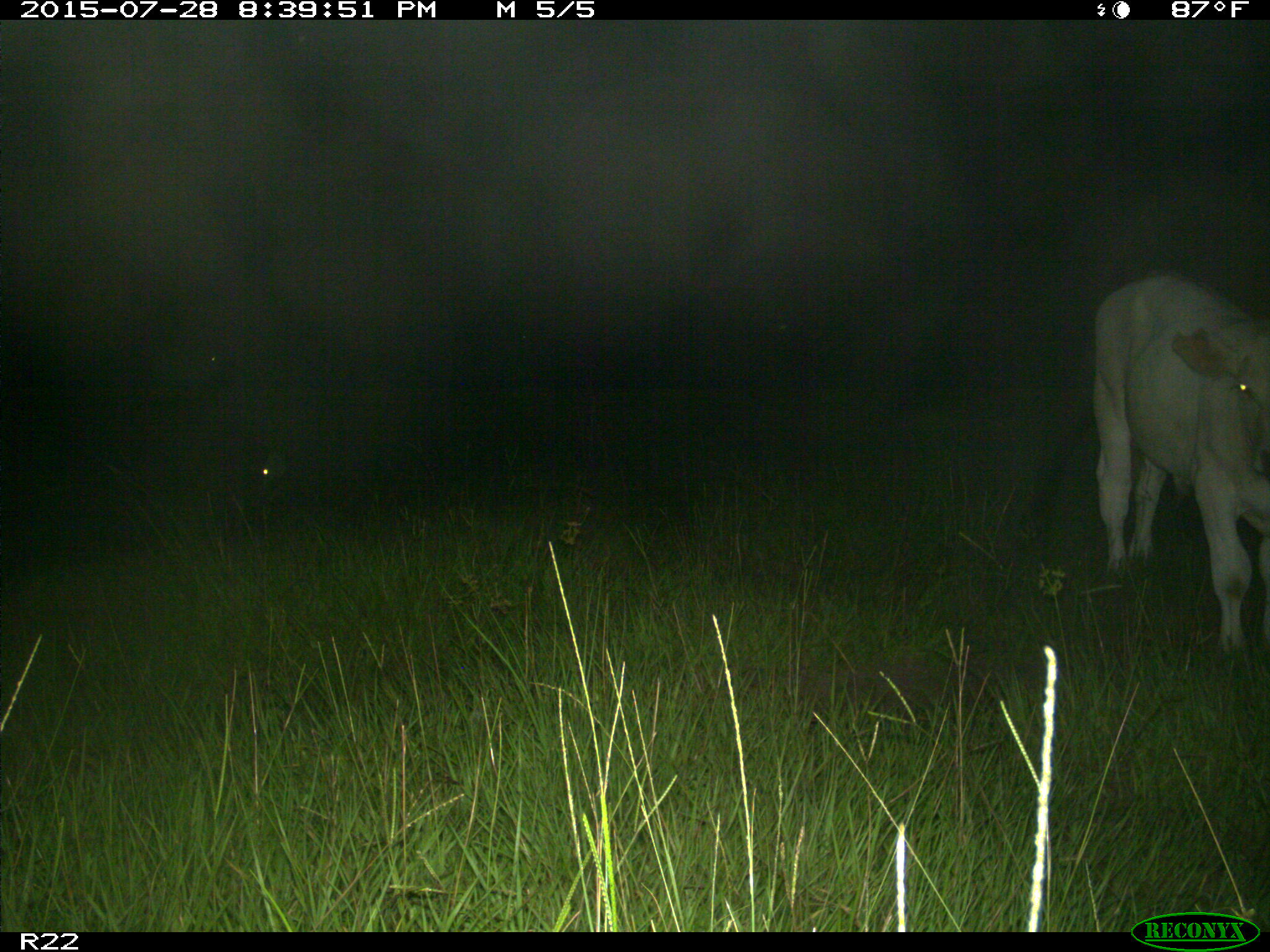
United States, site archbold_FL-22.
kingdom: Animalia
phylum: Chordata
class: Mammalia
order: Artiodactyla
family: Bovidae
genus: Bos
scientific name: Bos taurus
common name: domestic cow